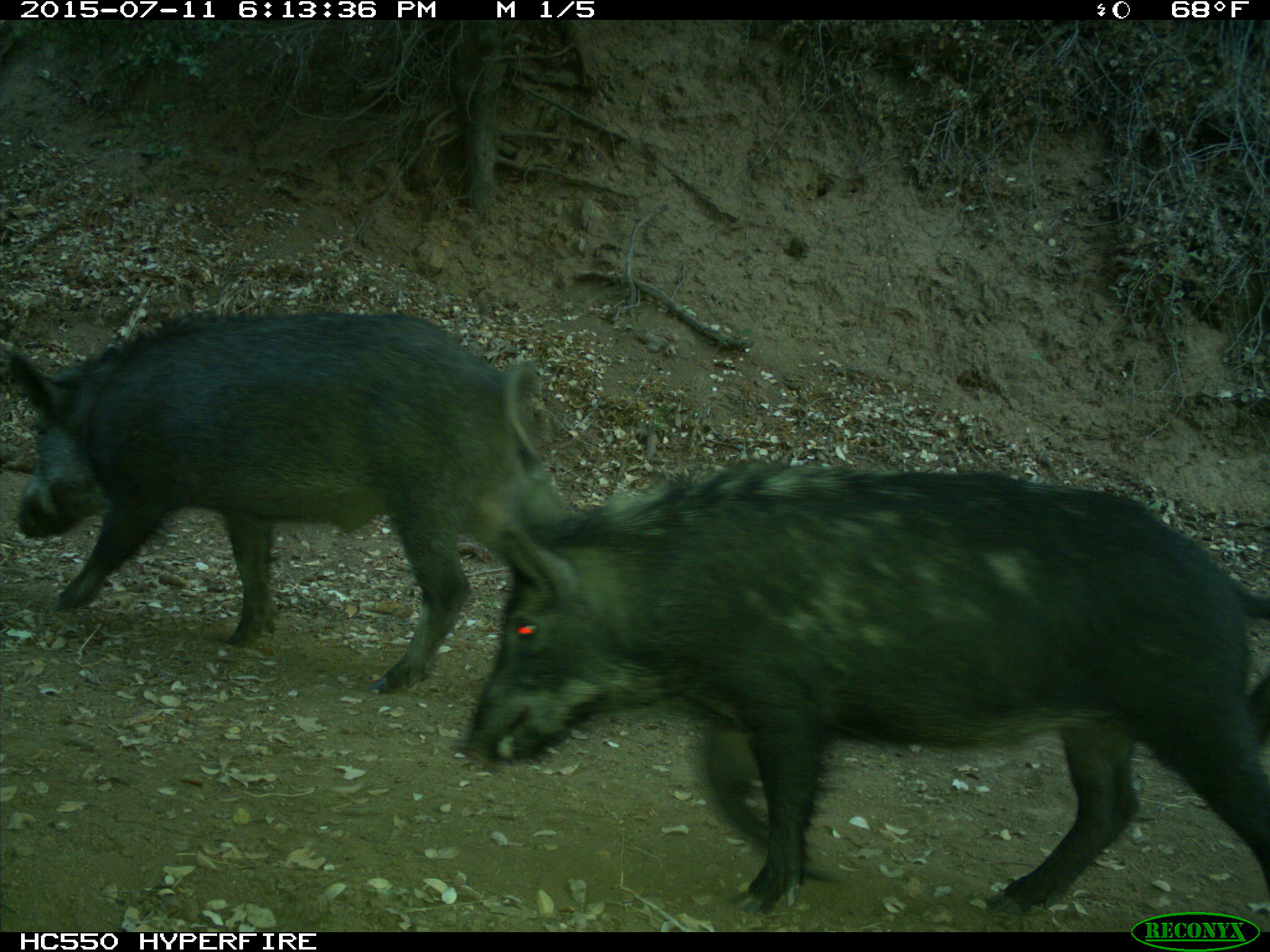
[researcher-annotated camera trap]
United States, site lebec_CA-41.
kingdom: Animalia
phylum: Chordata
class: Mammalia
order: Artiodactyla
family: Suidae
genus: Sus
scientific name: Sus scrofa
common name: wild boar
Sus scrofa (wild boar).